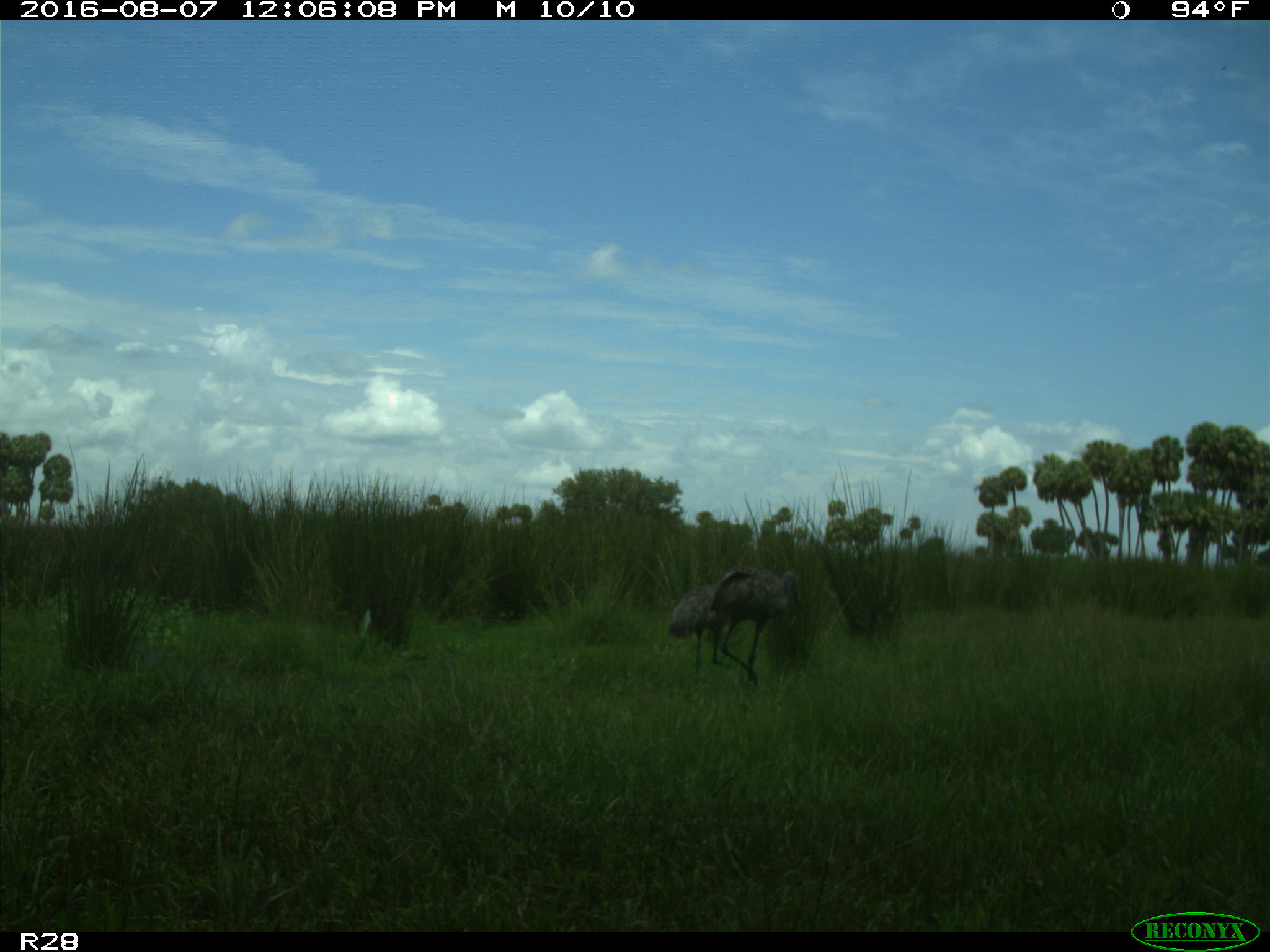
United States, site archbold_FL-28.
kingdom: Animalia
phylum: Chordata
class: Aves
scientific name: Aves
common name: birds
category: unidentified bird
Unidentified bird (birds) (Aves).